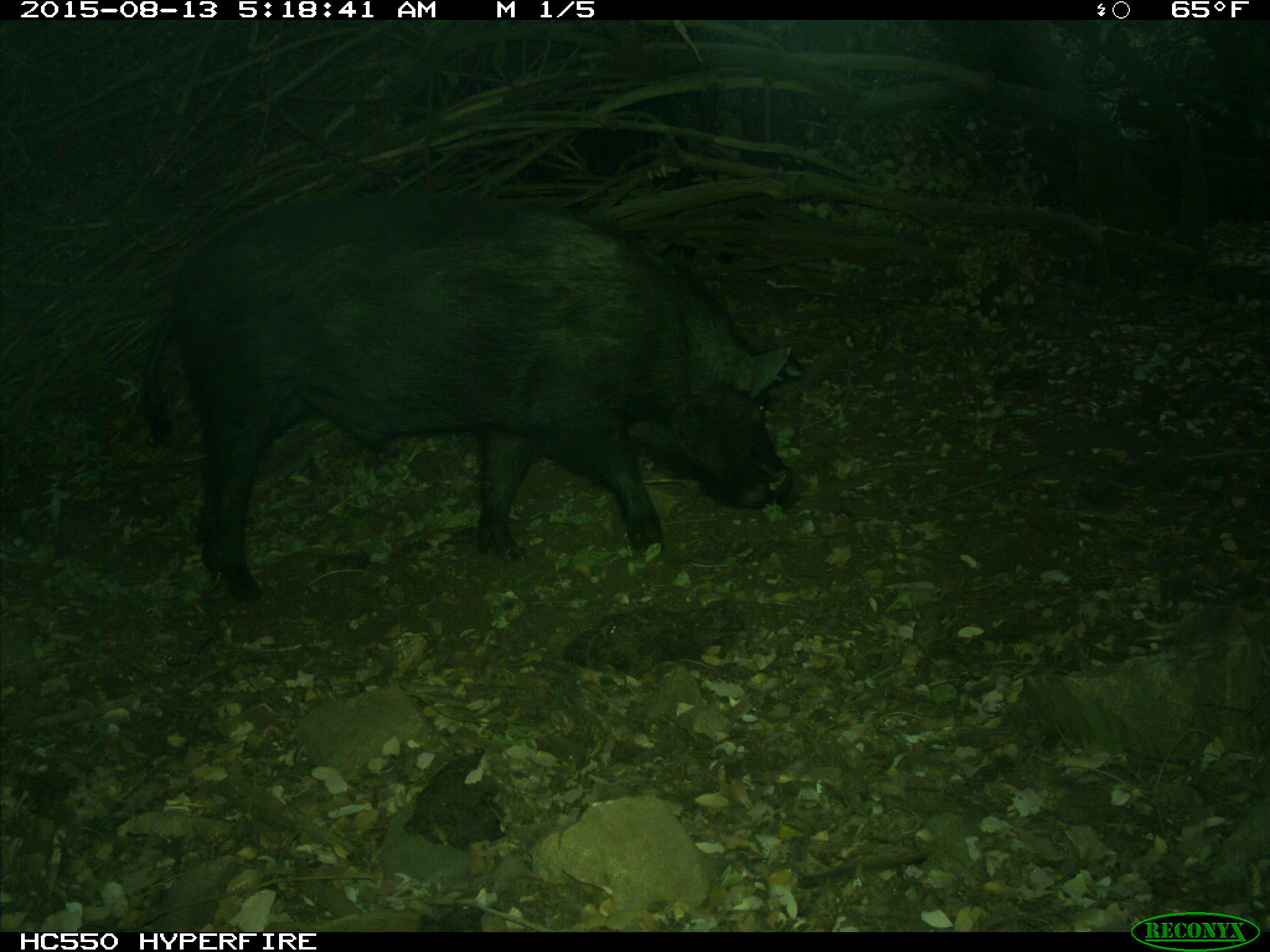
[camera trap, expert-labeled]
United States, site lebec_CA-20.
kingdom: Animalia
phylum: Chordata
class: Mammalia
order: Artiodactyla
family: Suidae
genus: Sus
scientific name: Sus scrofa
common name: wild boar